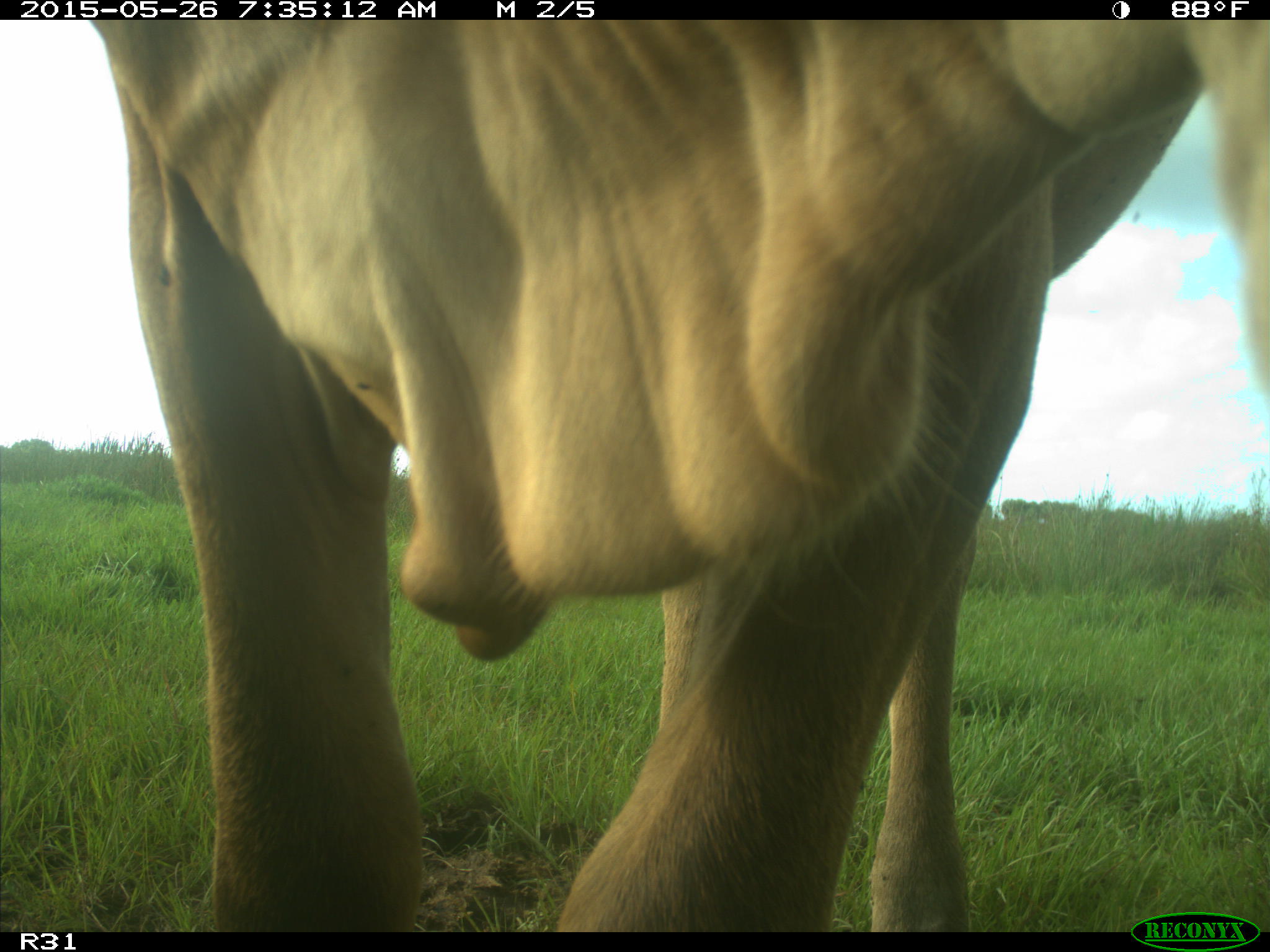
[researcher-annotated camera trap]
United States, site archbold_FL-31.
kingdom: Animalia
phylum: Chordata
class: Mammalia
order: Artiodactyla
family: Bovidae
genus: Bos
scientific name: Bos taurus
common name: domestic cow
Bos taurus (domestic cow).